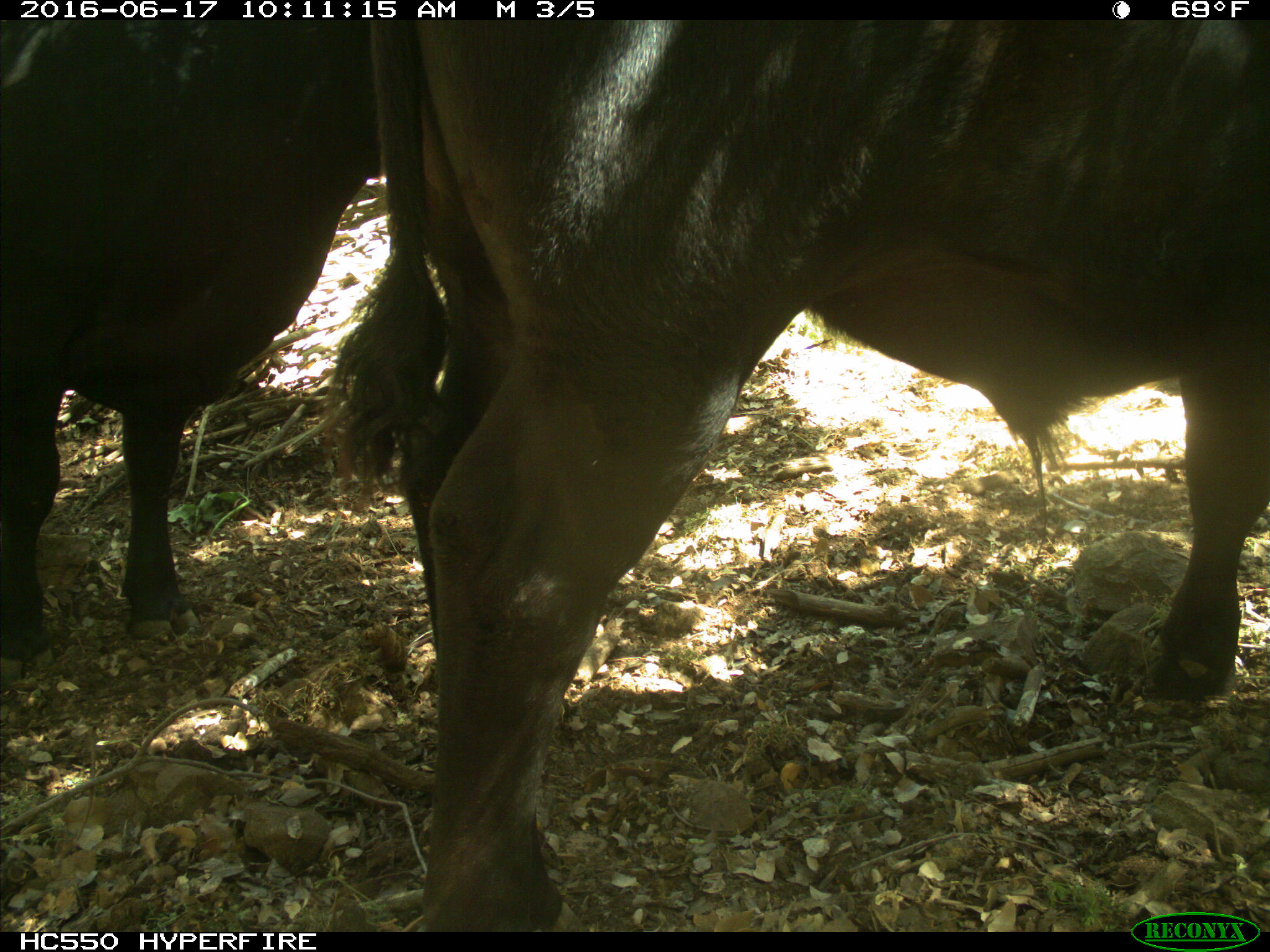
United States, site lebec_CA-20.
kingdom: Animalia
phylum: Chordata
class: Mammalia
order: Artiodactyla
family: Bovidae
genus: Bos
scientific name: Bos taurus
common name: domestic cow